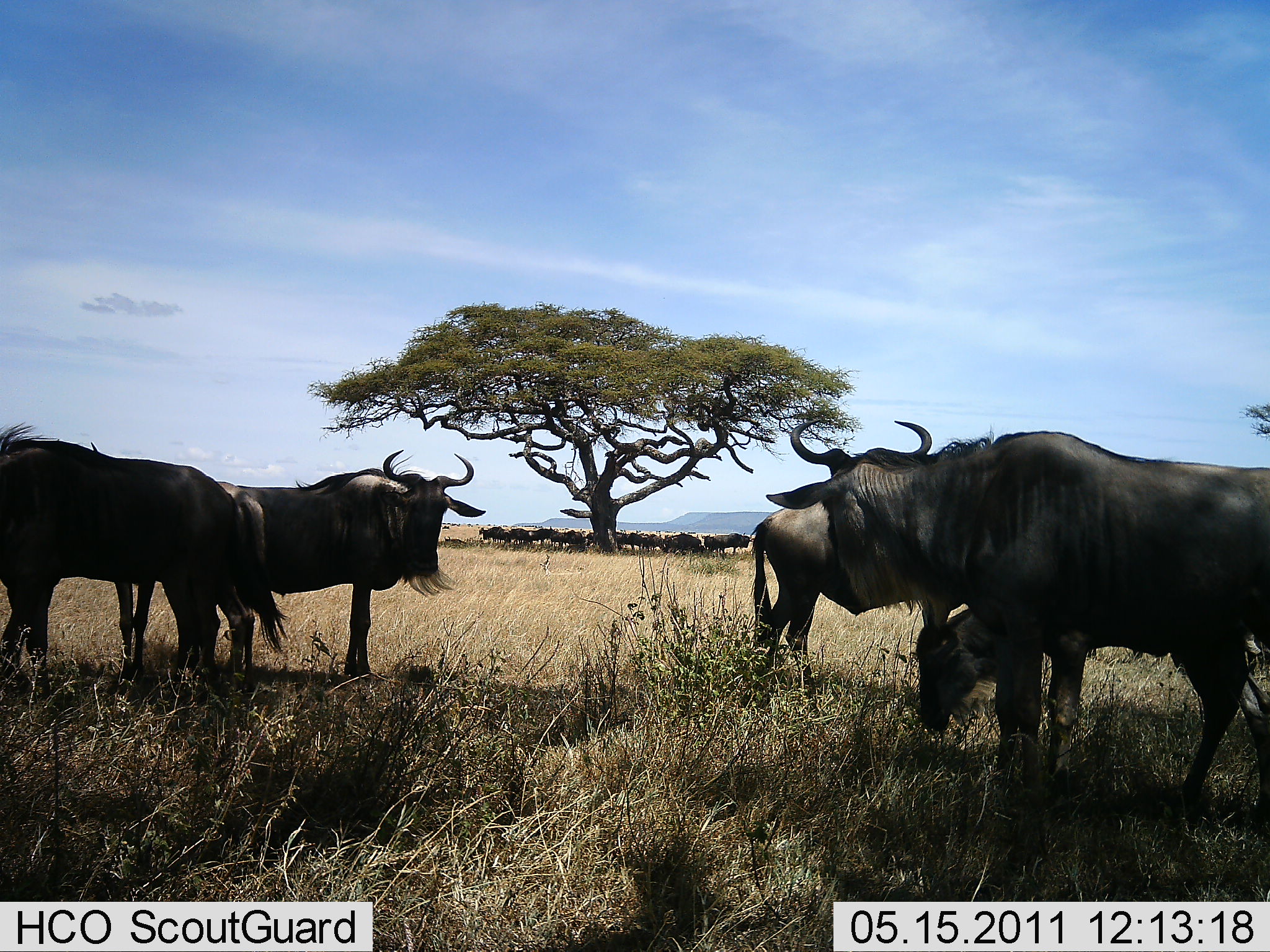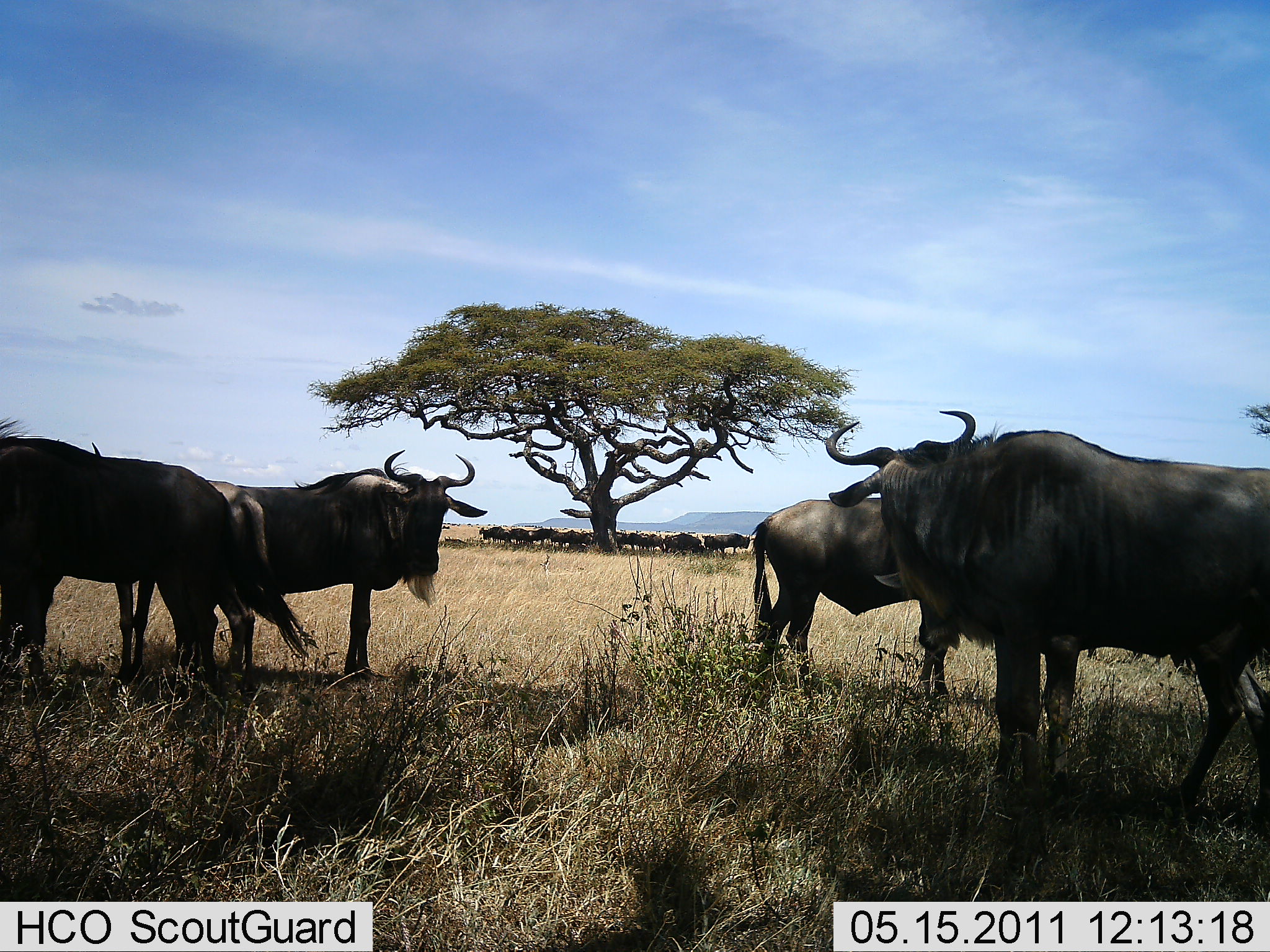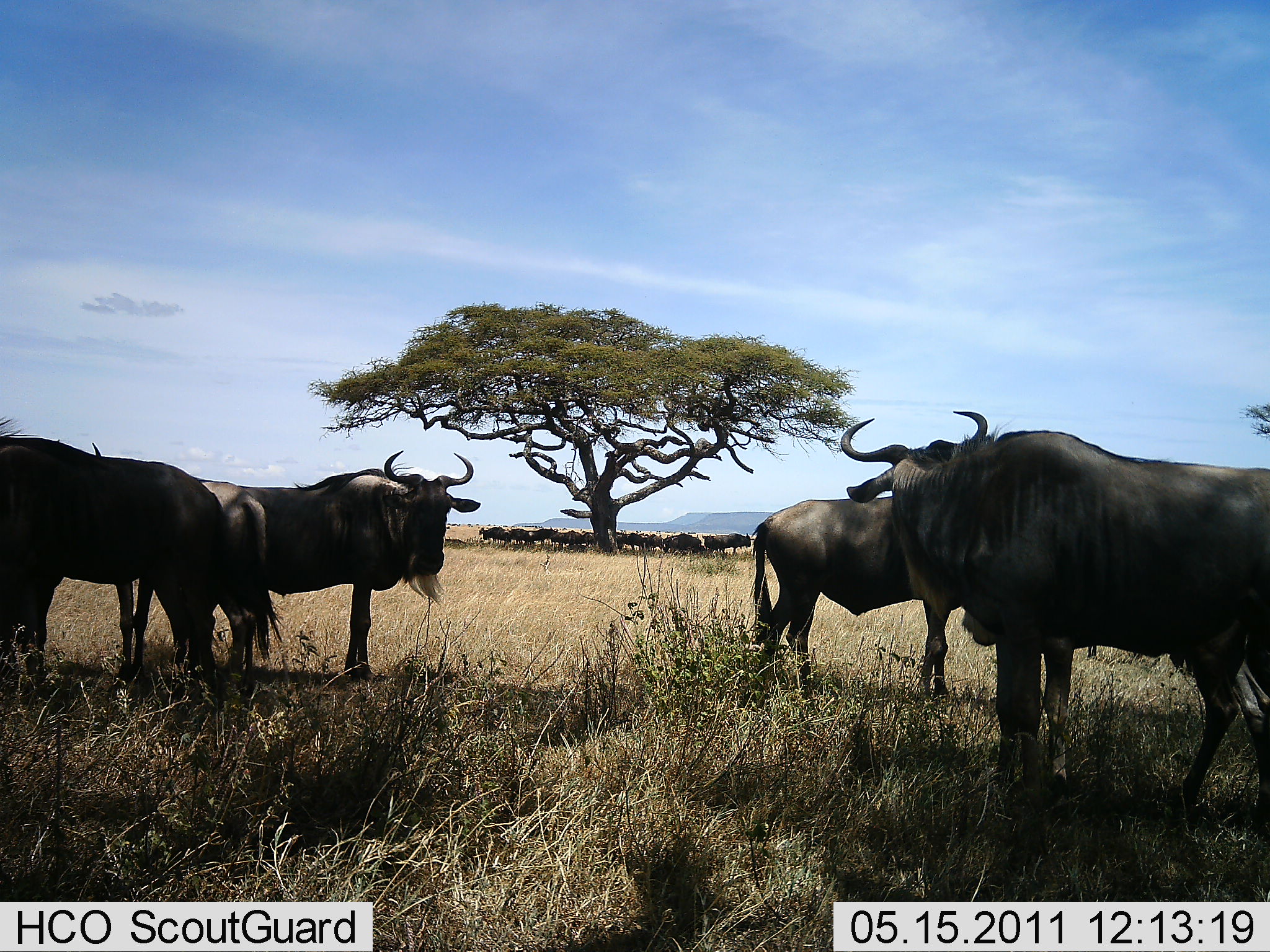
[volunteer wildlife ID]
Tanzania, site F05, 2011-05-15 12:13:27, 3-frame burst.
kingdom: Animalia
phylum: Chordata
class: Mammalia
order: Artiodactyla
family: Bovidae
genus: Connochaetes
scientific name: Connochaetes taurinus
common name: blue wildebeest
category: wildebeest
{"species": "wildebeest (blue wildebeest) (Connochaetes taurinus)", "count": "6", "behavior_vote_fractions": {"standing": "80%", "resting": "20%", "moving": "20%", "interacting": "10%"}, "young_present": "10%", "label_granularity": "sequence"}